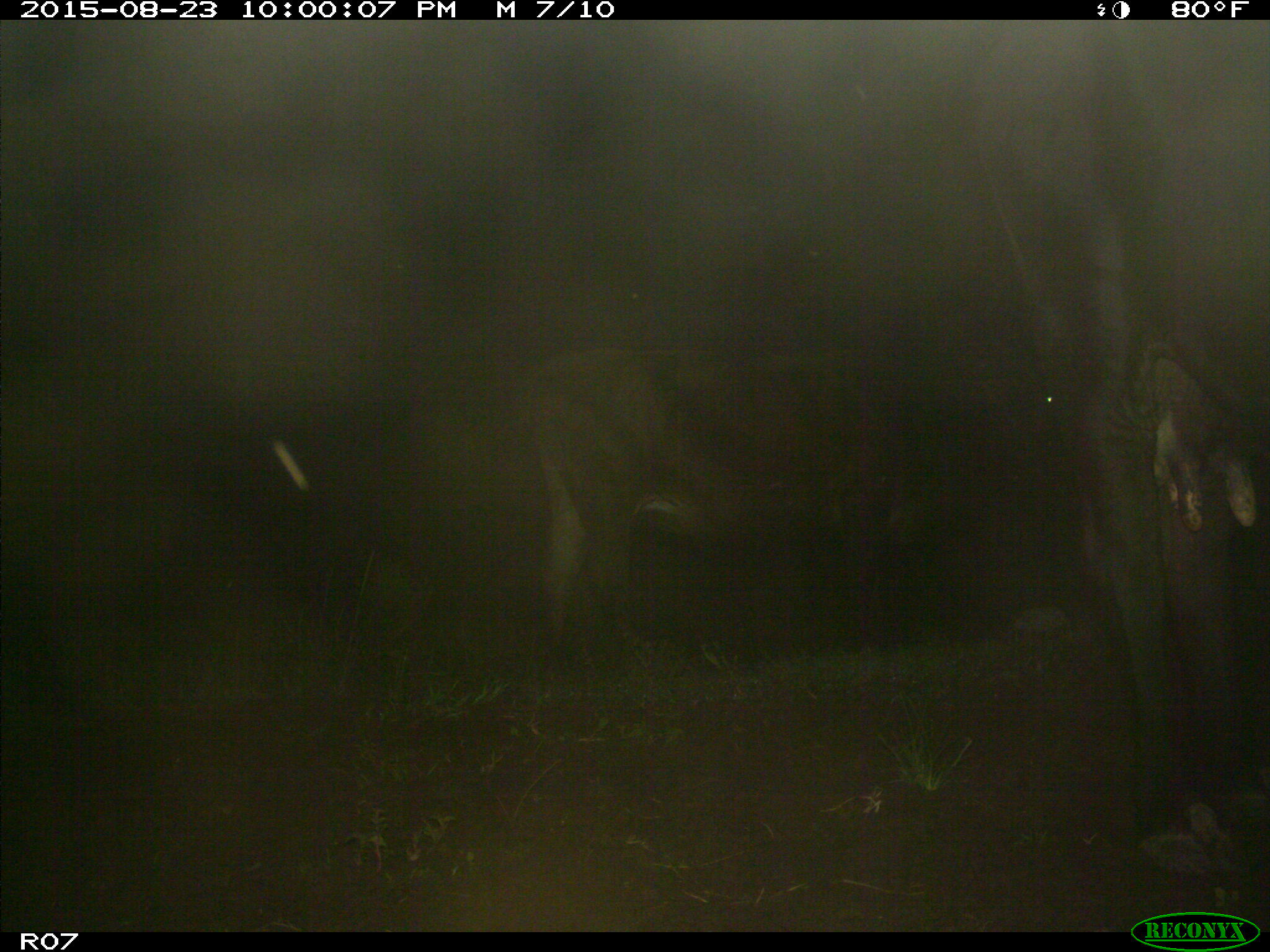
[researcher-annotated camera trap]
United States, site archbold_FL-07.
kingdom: Animalia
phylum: Chordata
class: Mammalia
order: Artiodactyla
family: Bovidae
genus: Bos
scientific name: Bos taurus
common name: domestic cow